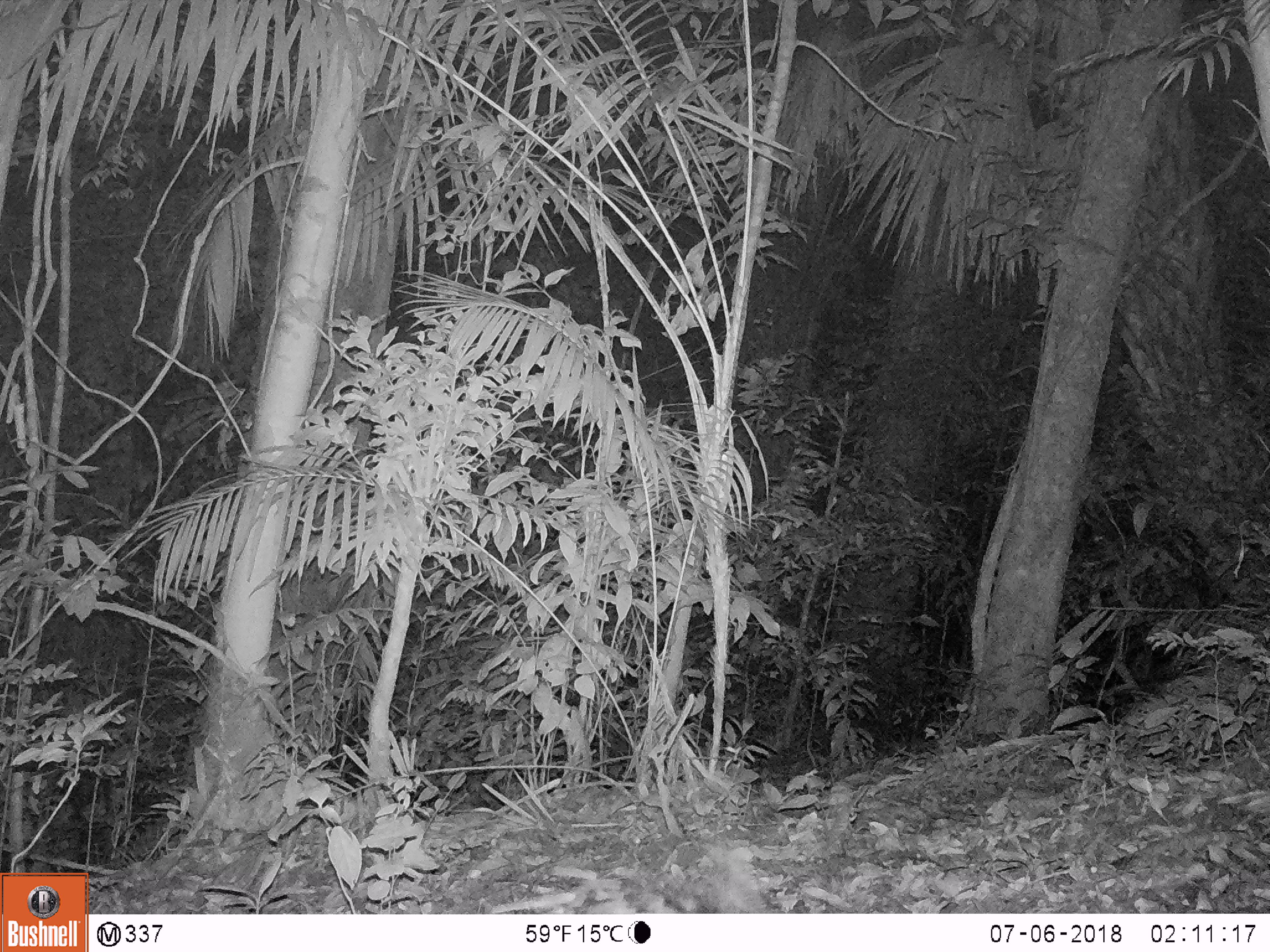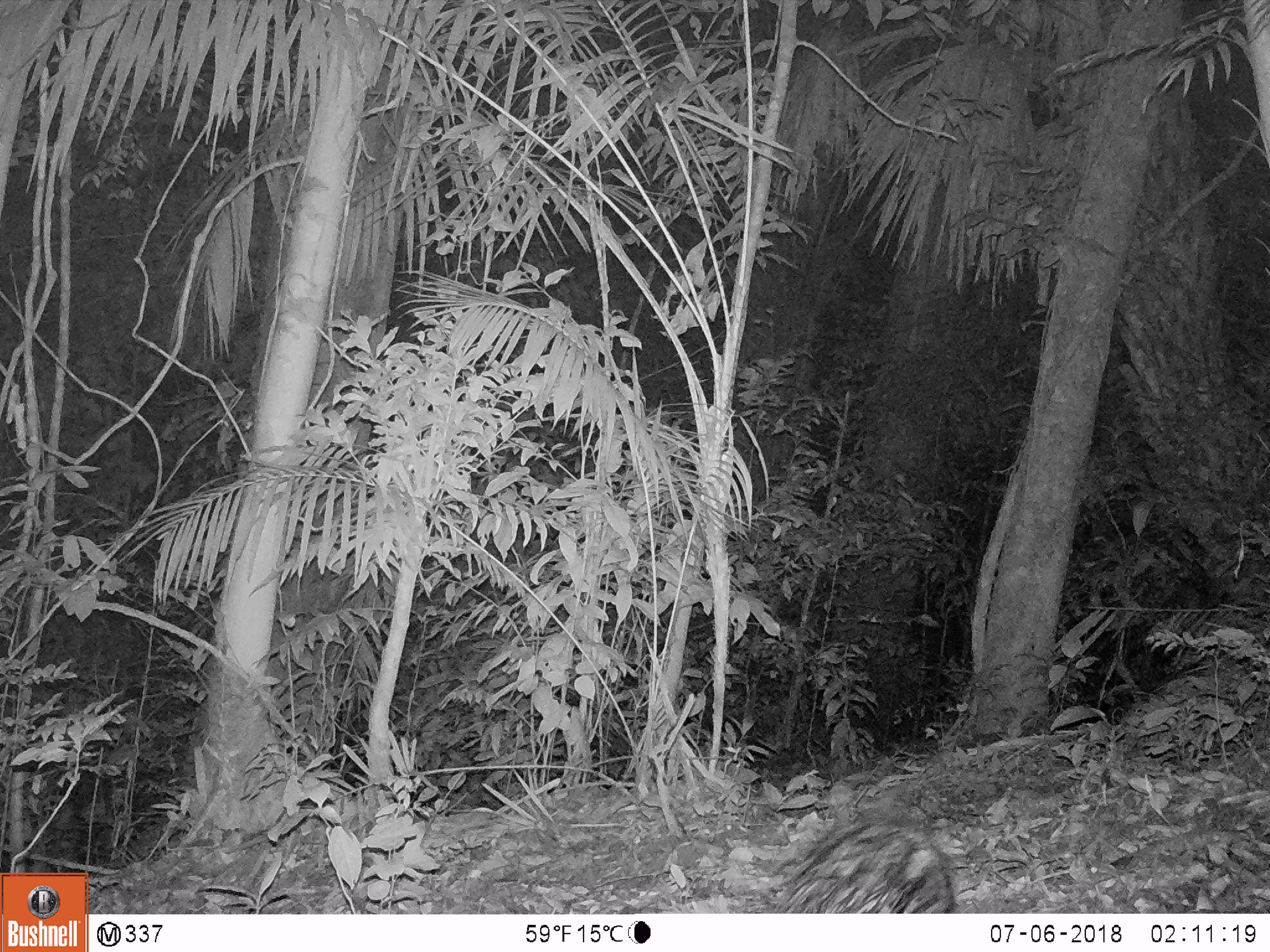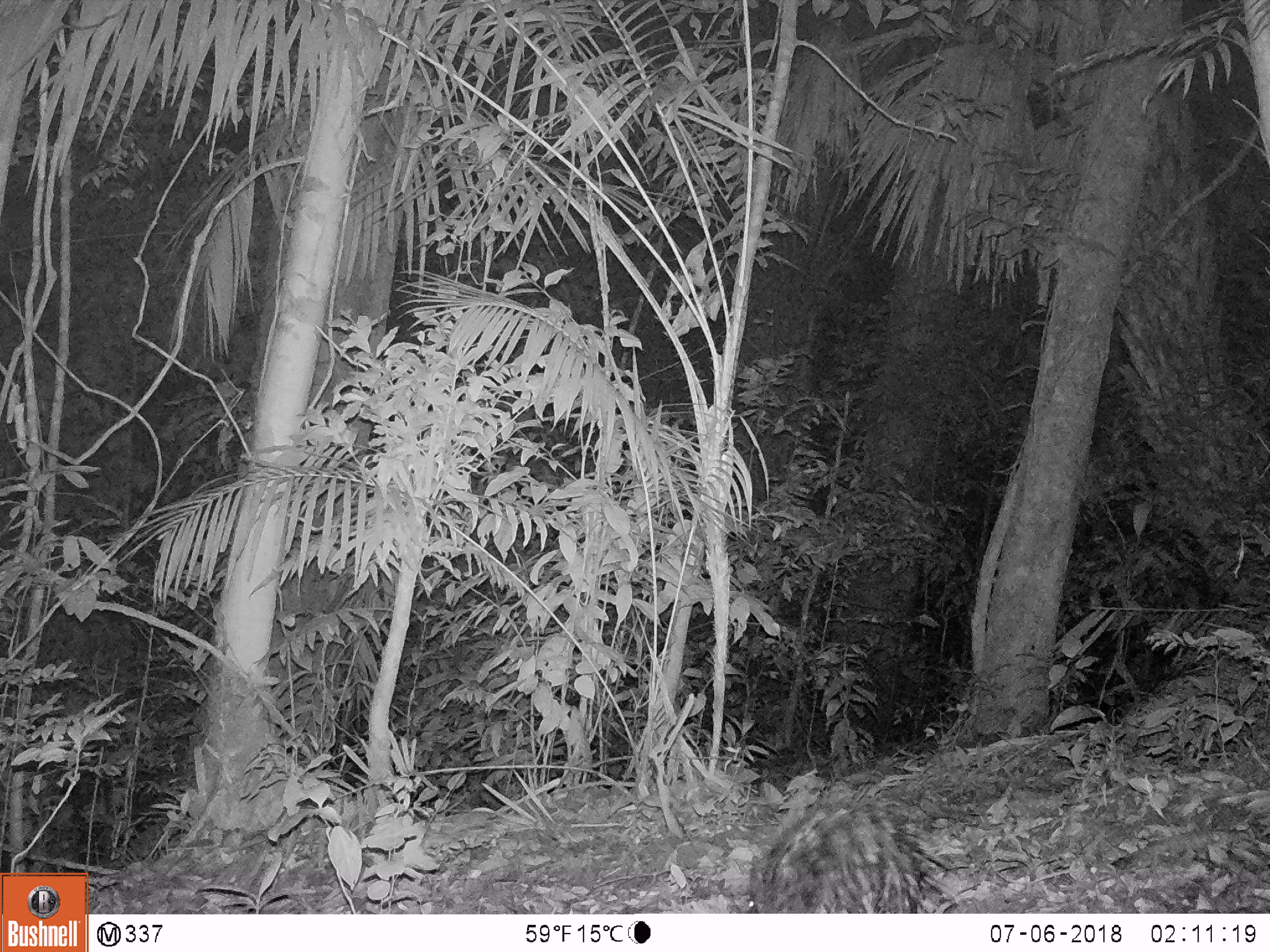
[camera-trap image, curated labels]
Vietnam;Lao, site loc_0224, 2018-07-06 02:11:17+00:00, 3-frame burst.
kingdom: Animalia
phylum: Chordata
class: Mammalia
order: Rodentia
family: Hystricidae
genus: Hystrix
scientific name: Hystrix brachyura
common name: malayan porcupine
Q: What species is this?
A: Malayan porcupine (Hystrix brachyura).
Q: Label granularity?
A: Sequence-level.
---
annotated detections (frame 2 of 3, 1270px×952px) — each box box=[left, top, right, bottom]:
malayan porcupine: box=[775, 812, 956, 913]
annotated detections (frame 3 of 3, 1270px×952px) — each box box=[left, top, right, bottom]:
malayan porcupine: box=[744, 795, 928, 911]